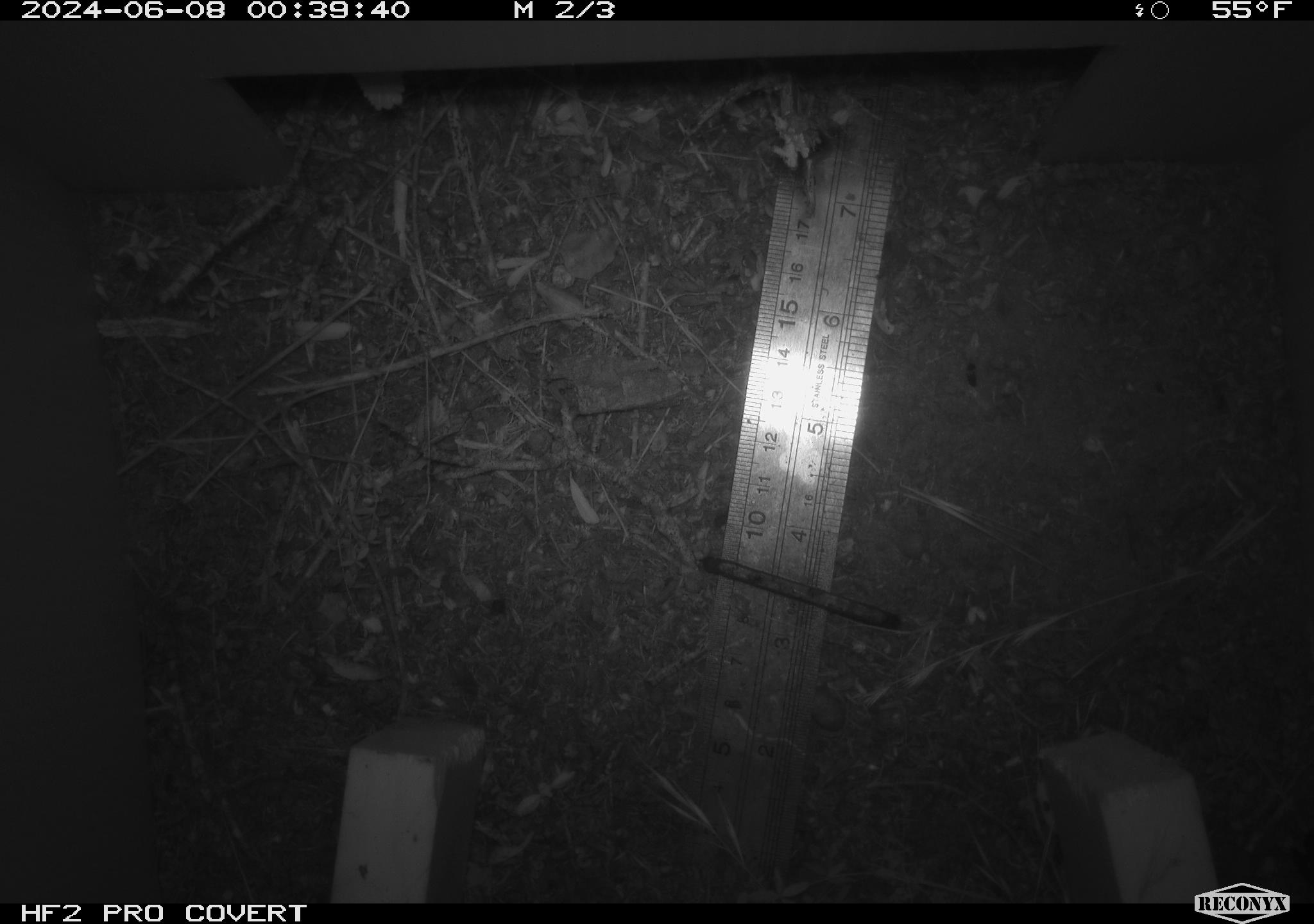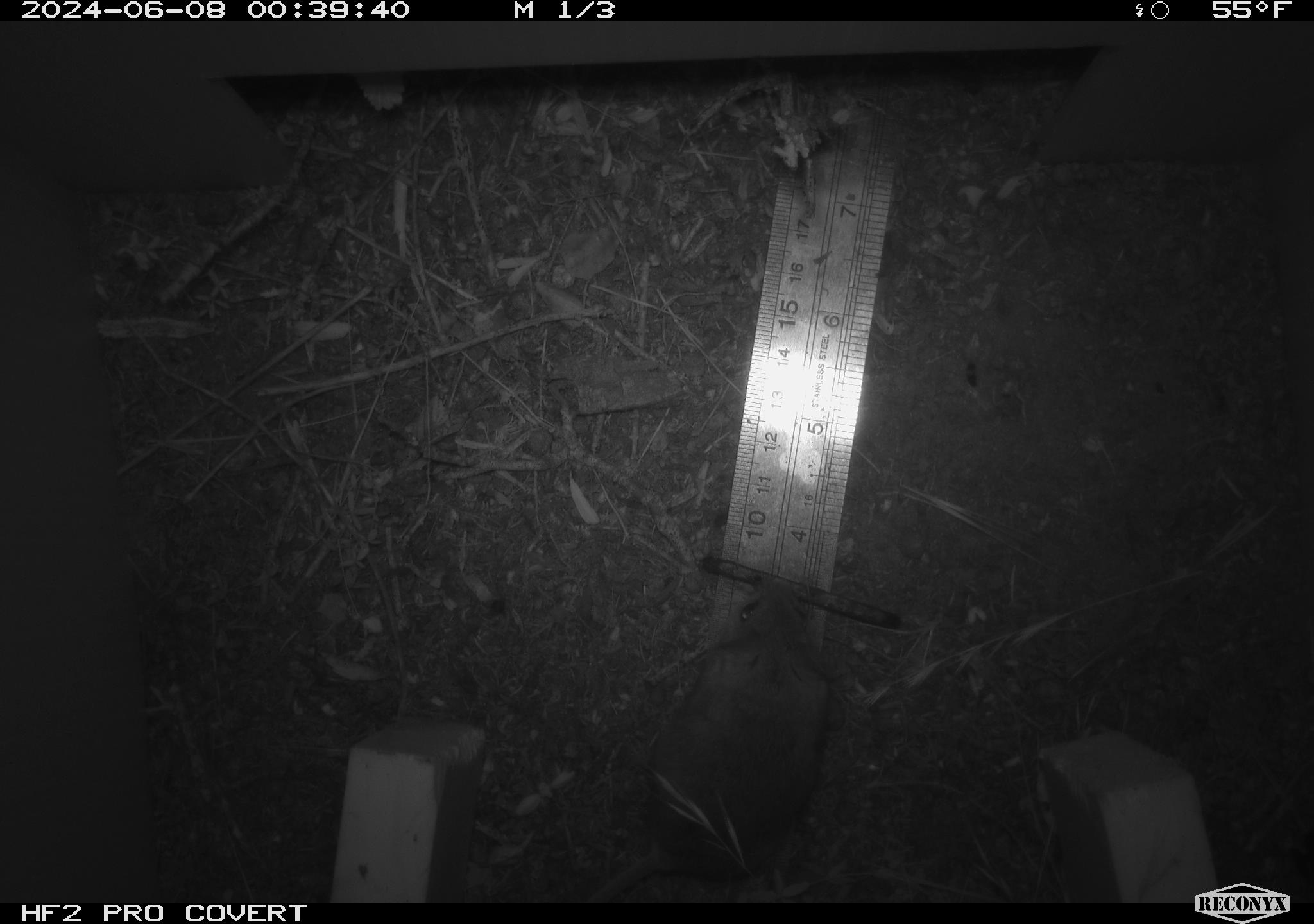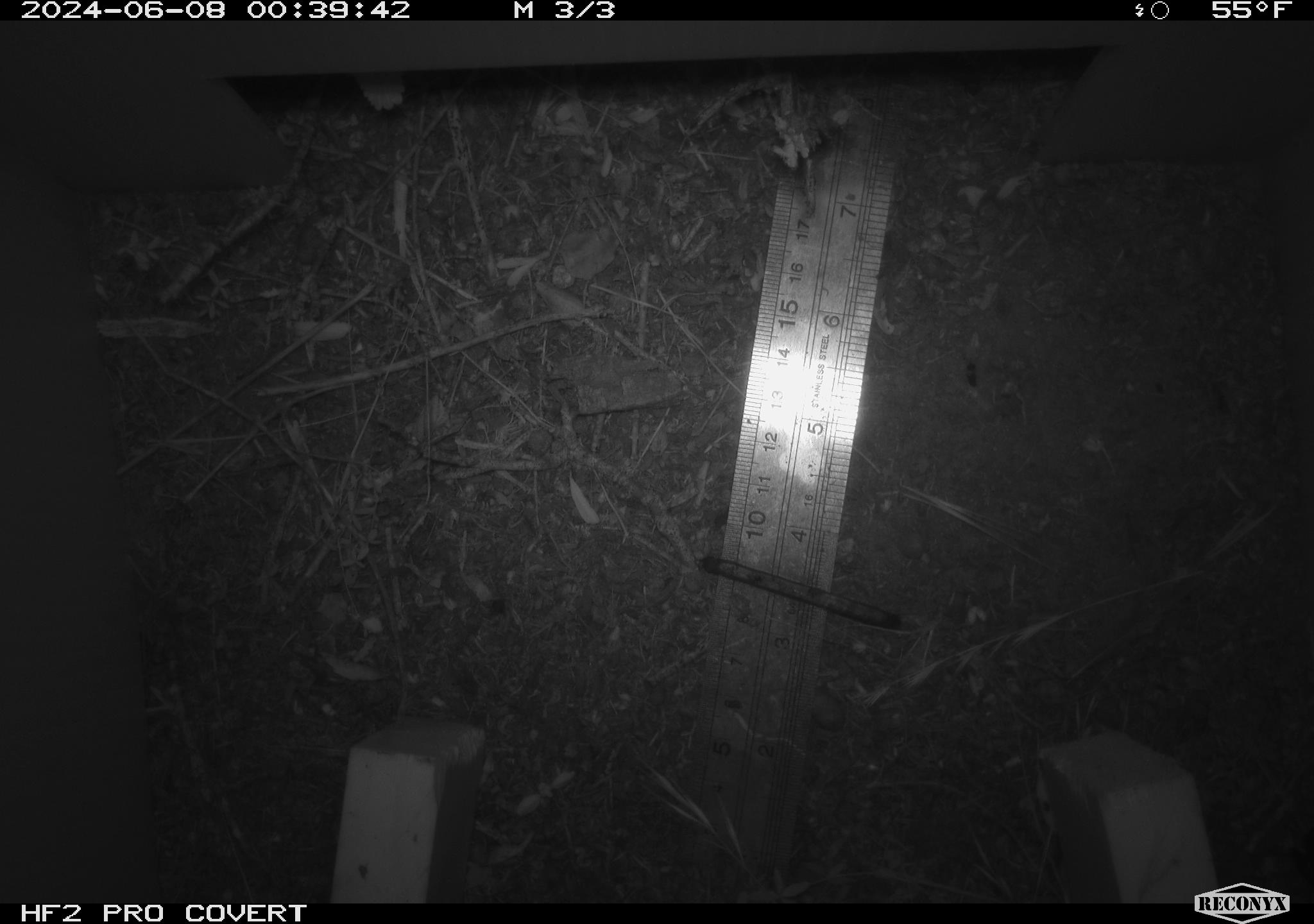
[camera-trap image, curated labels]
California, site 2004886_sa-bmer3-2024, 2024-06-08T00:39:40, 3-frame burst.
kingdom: Animalia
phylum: Chordata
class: Mammalia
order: Rodentia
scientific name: Rodentia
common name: mouse species